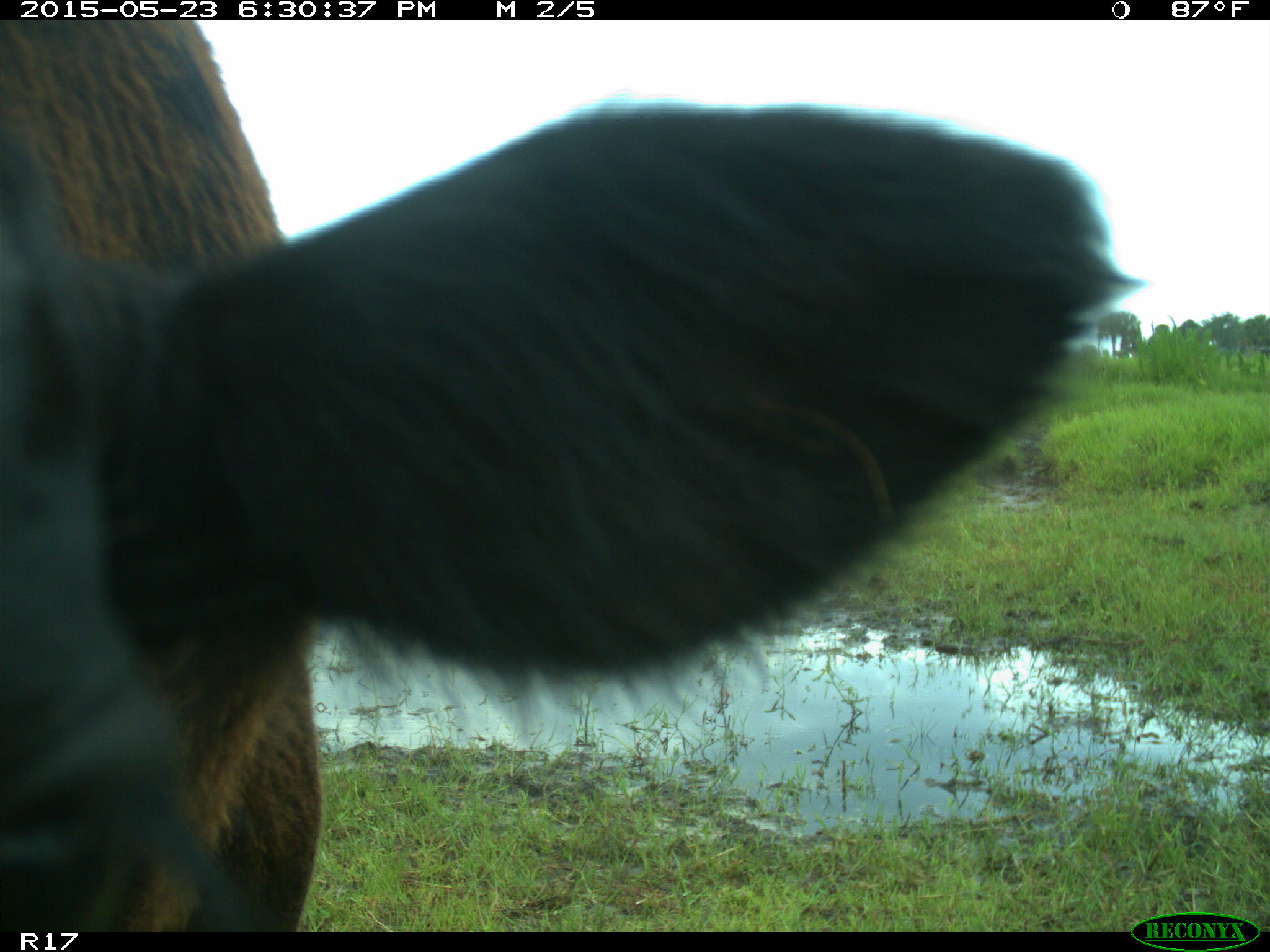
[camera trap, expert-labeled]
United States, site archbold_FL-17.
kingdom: Animalia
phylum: Chordata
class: Mammalia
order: Artiodactyla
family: Bovidae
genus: Bos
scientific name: Bos taurus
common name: domestic cow